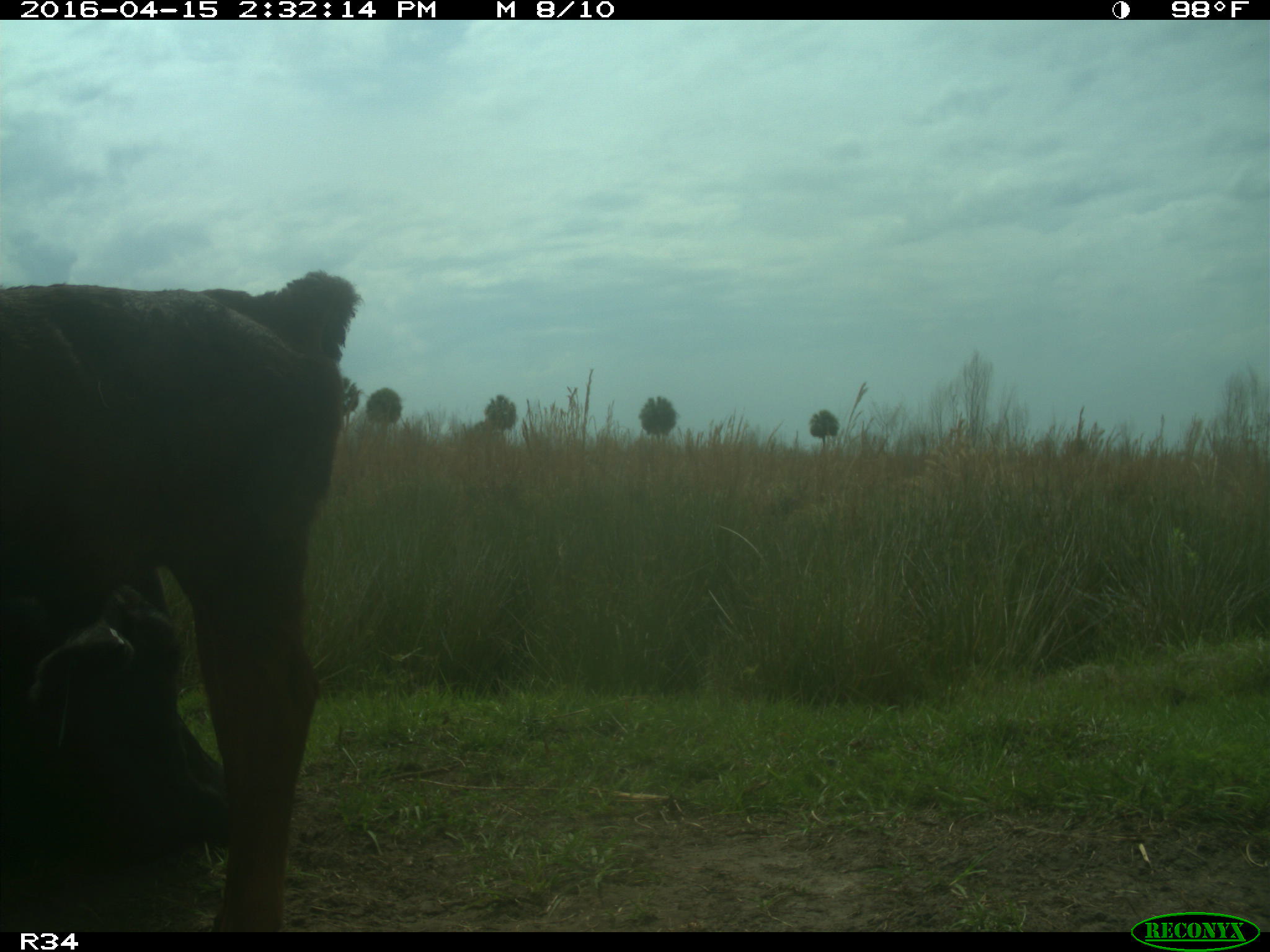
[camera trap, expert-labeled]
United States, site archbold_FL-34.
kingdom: Animalia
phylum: Chordata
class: Mammalia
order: Artiodactyla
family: Bovidae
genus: Bos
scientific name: Bos taurus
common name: domestic cow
Bos taurus (domestic cow).